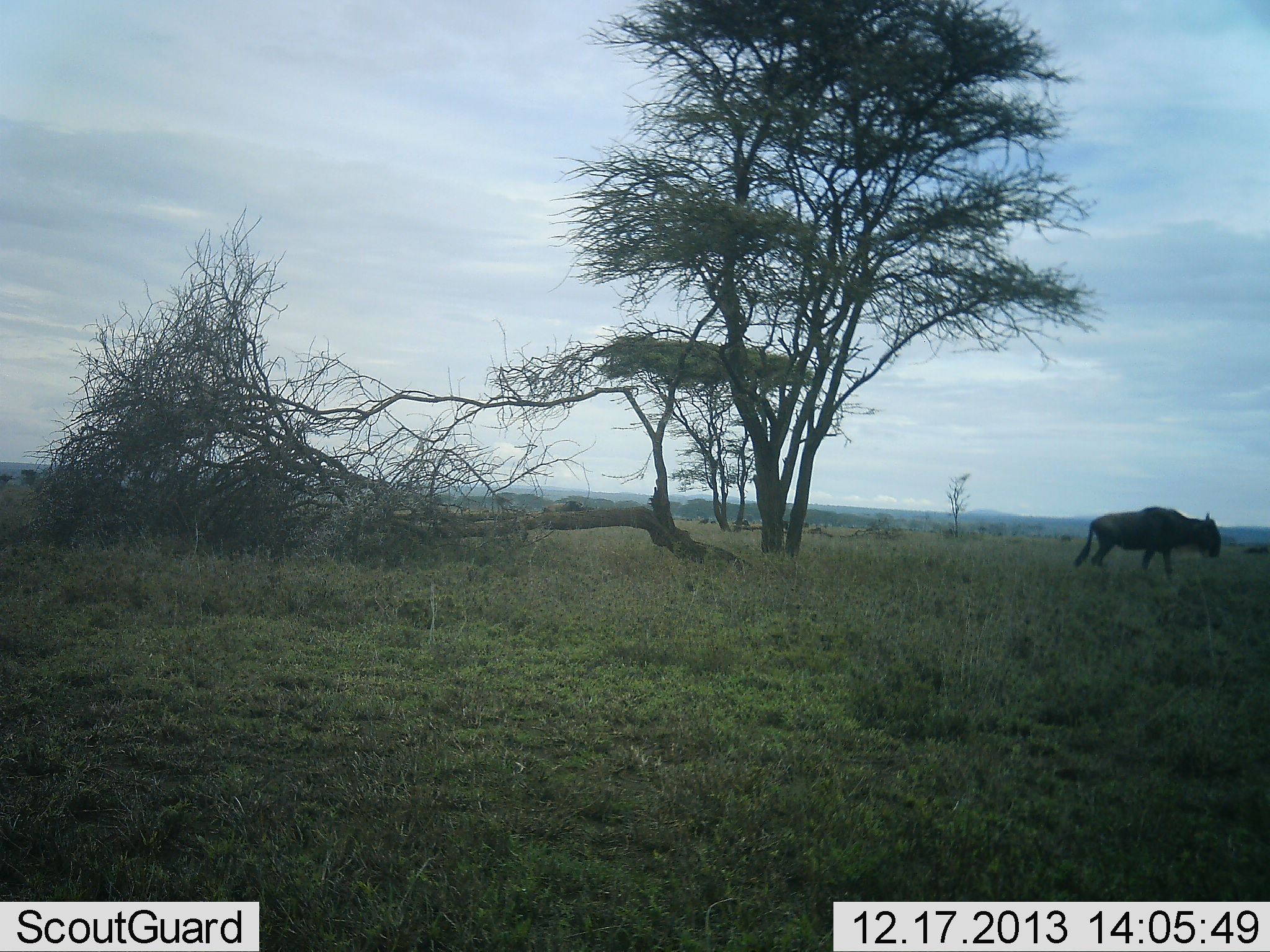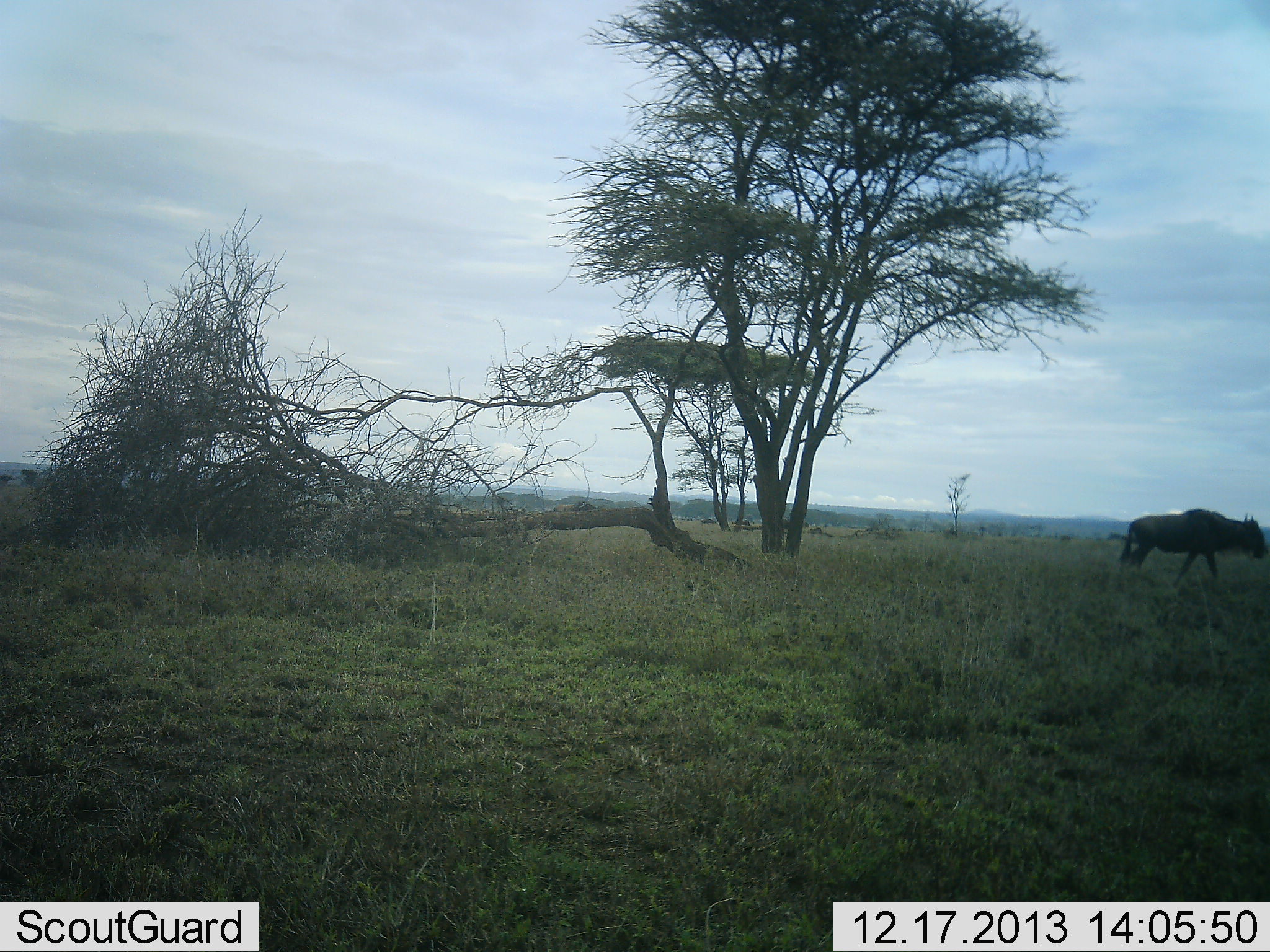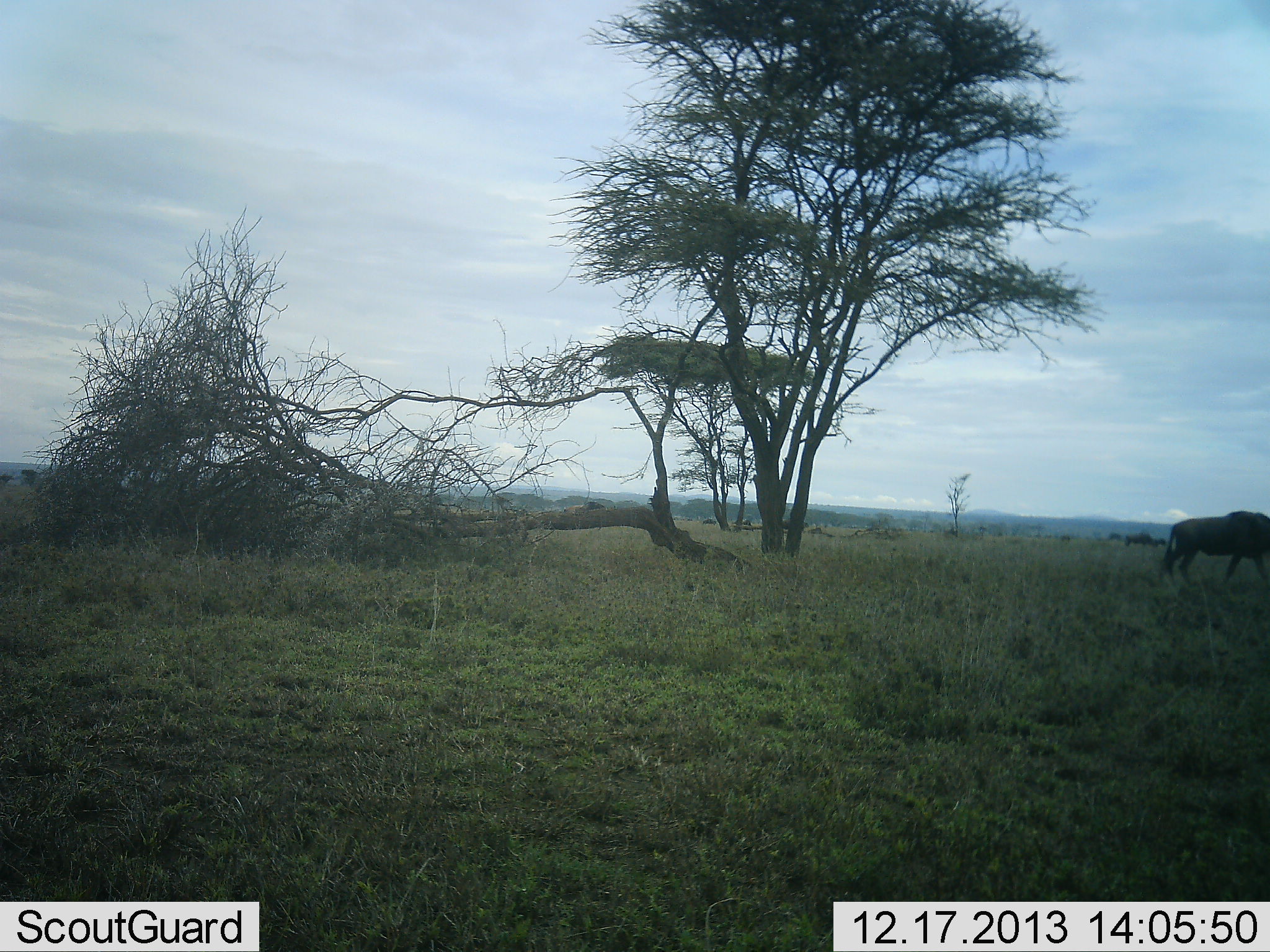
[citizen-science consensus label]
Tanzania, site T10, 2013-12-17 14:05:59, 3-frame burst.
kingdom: Animalia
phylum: Chordata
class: Mammalia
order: Artiodactyla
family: Bovidae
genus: Connochaetes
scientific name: Connochaetes taurinus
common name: blue wildebeest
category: wildebeest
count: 1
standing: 0%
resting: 0%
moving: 100%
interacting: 0%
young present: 0%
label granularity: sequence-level